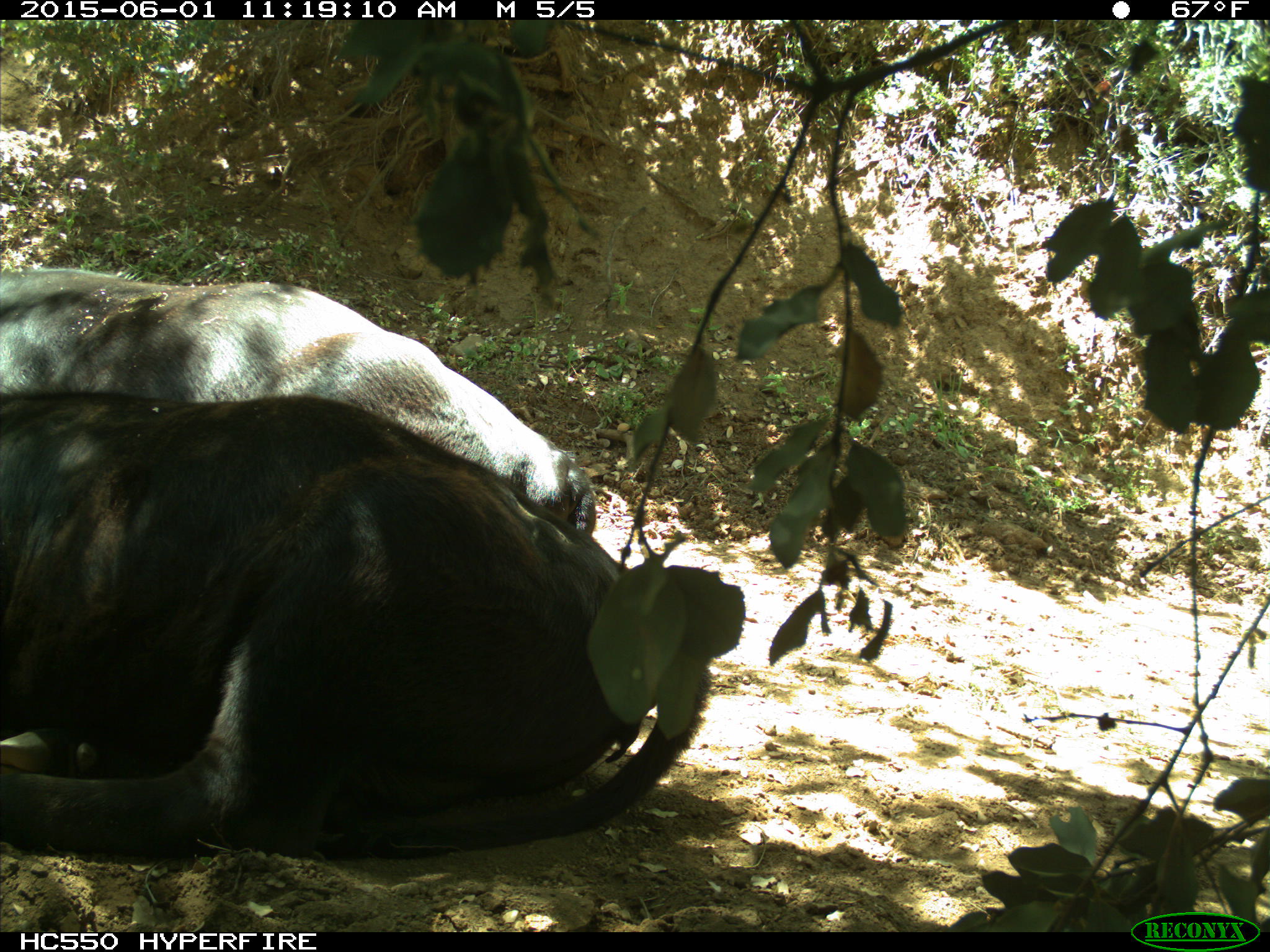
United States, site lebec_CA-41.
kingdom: Animalia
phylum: Chordata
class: Mammalia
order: Artiodactyla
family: Bovidae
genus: Bos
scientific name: Bos taurus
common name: domestic cow